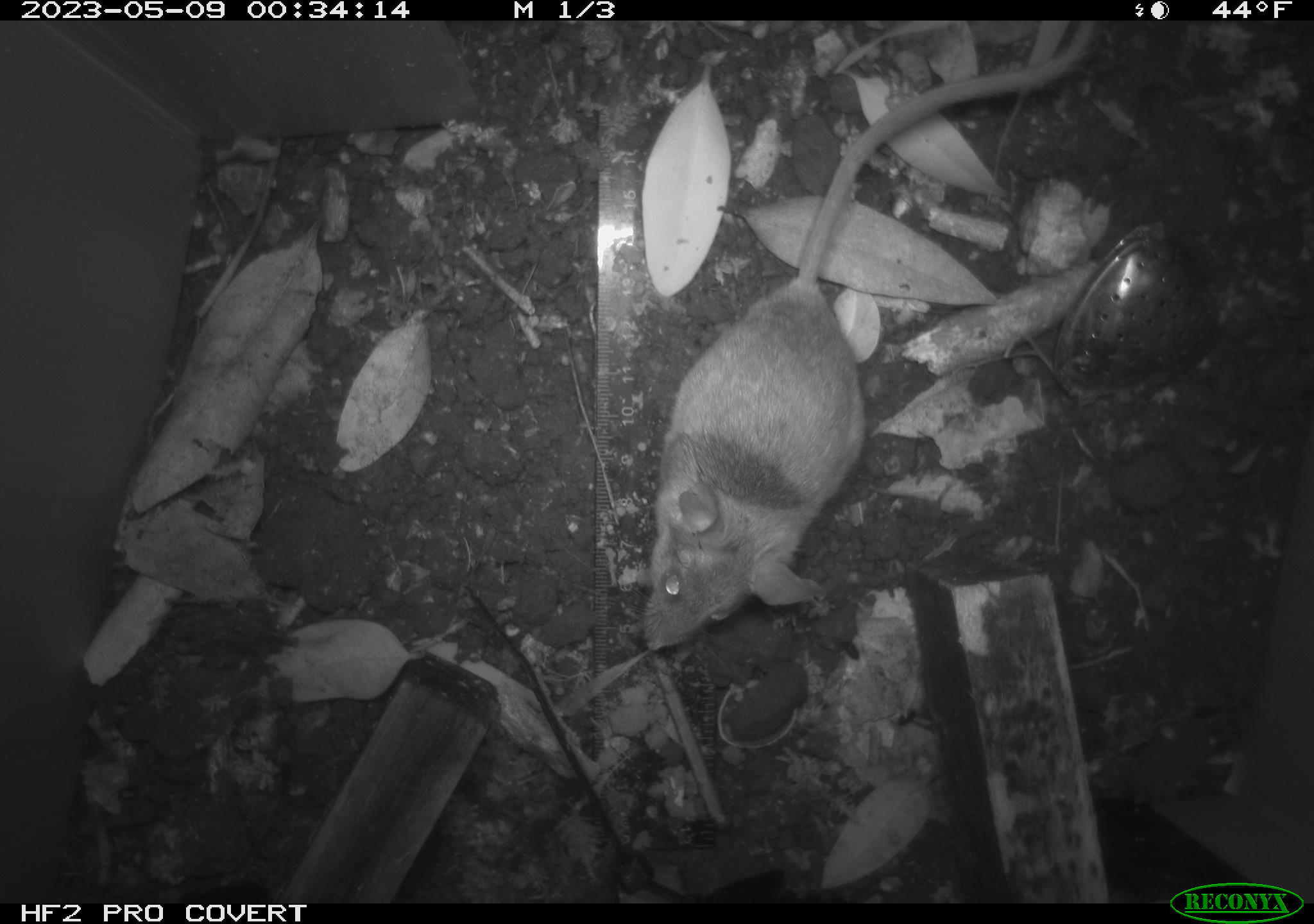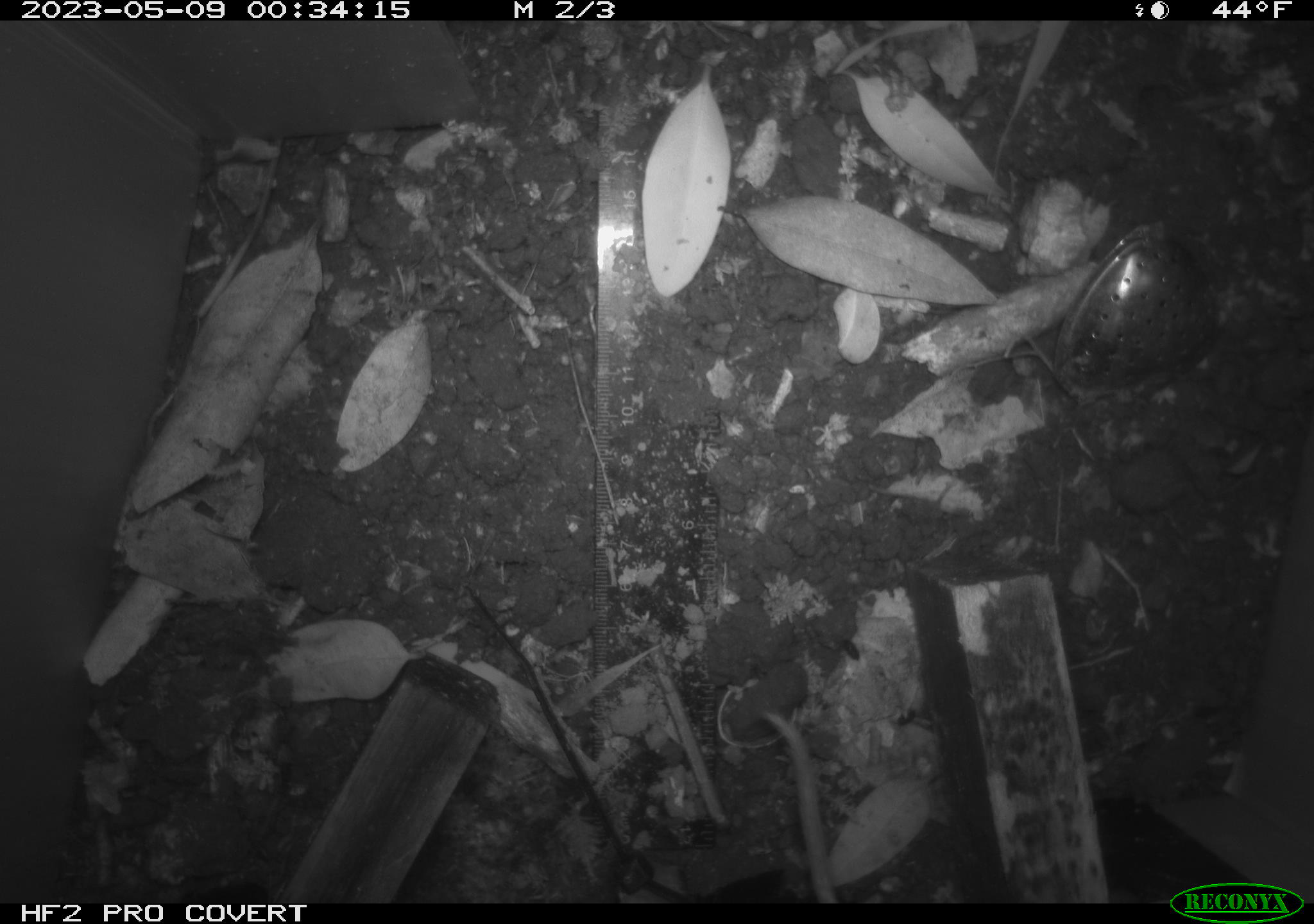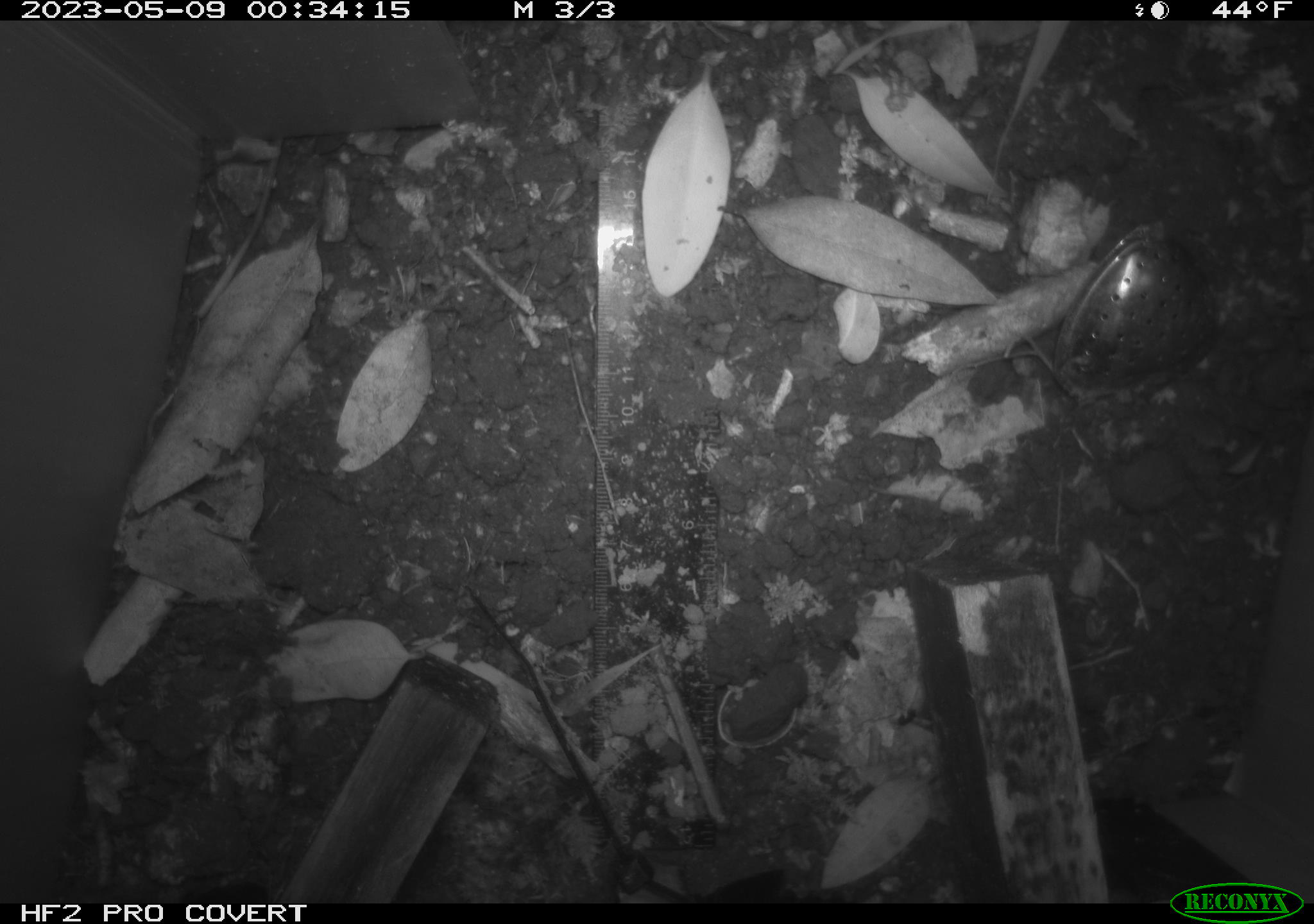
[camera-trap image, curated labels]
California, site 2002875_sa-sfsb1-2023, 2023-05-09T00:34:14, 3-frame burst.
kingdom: Animalia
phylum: Chordata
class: Mammalia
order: Rodentia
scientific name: Rodentia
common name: mouse species